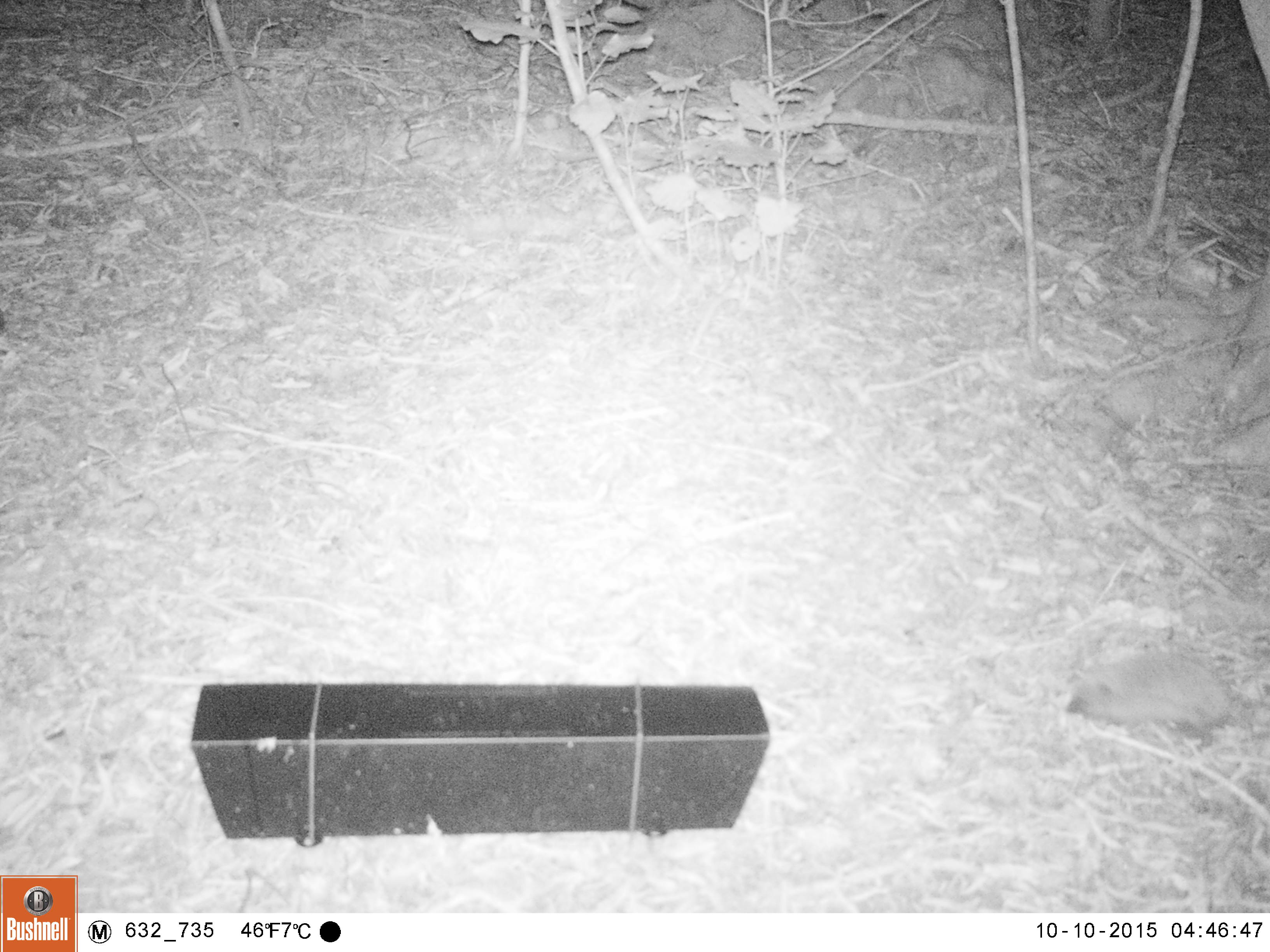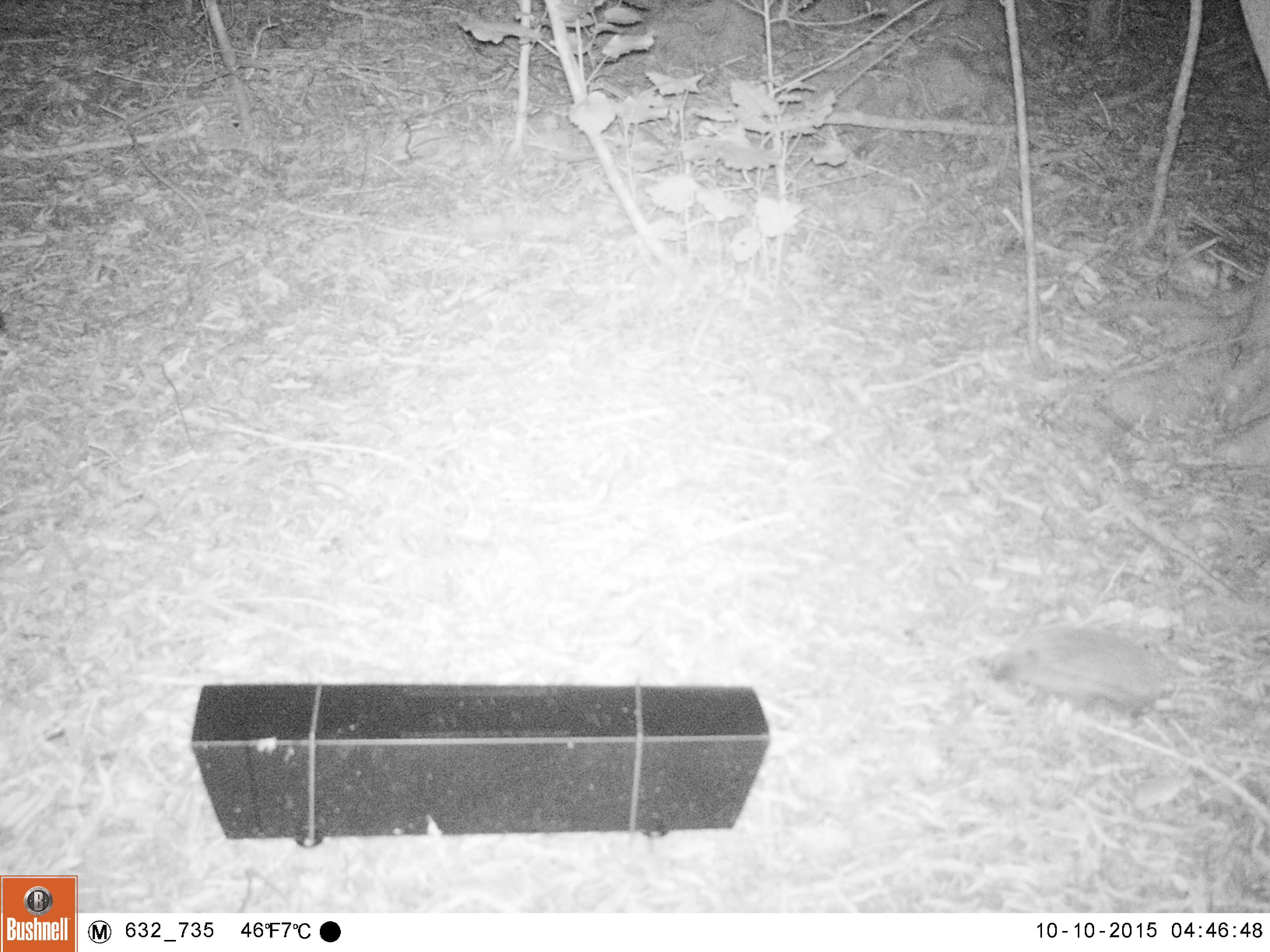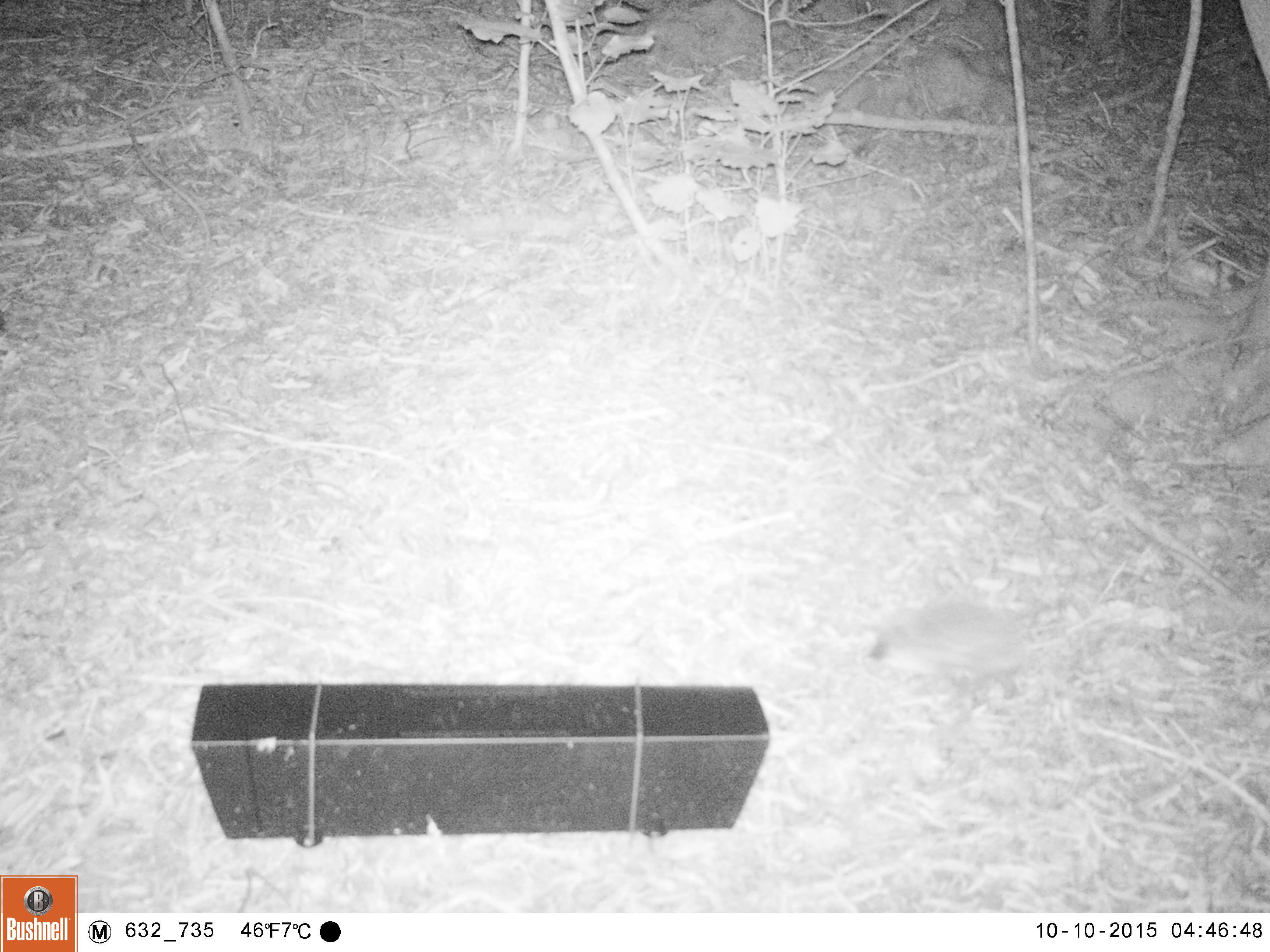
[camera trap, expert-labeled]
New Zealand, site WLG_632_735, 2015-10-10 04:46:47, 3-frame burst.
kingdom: Animalia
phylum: Chordata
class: Mammalia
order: Eulipotyphla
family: Erinaceidae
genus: Erinaceus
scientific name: Erinaceus europaeus europaeus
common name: european hedgehog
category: hedgehog